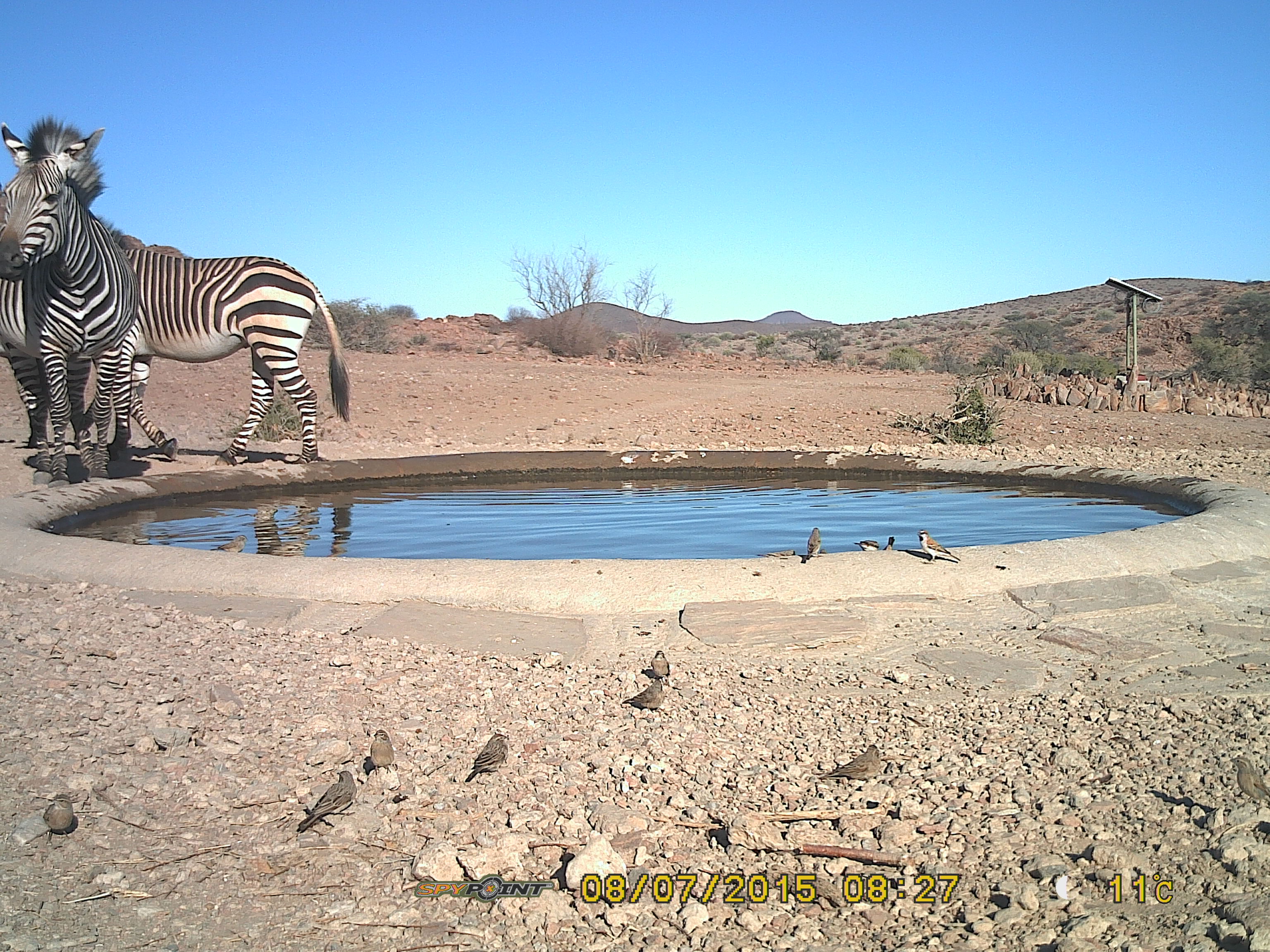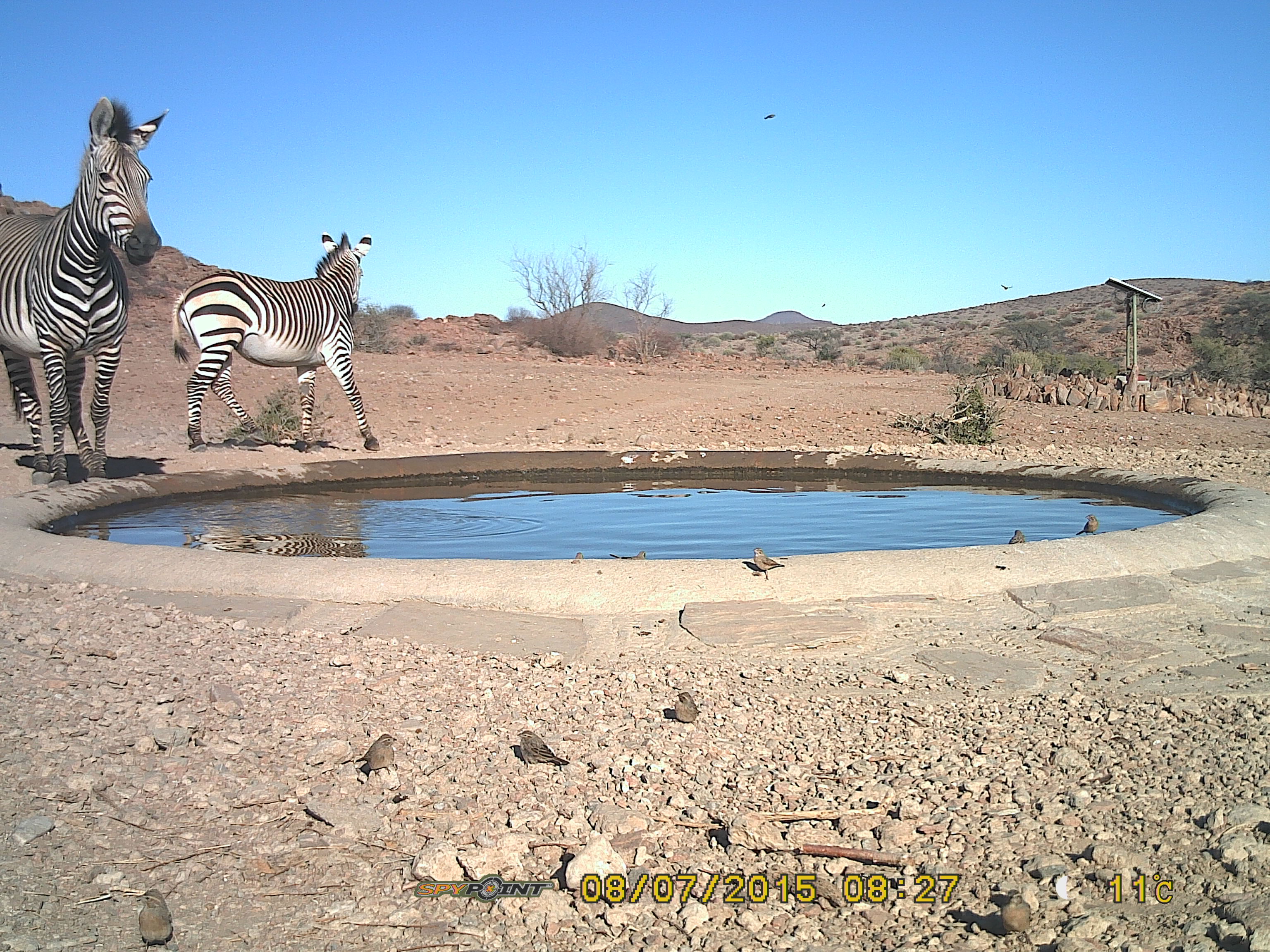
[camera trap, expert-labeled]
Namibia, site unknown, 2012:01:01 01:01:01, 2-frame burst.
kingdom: Animalia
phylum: Chordata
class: Mammalia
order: Perissodactyla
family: Equidae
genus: Equus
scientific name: Equus zebra hartmannae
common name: hartmann's mountain zebra